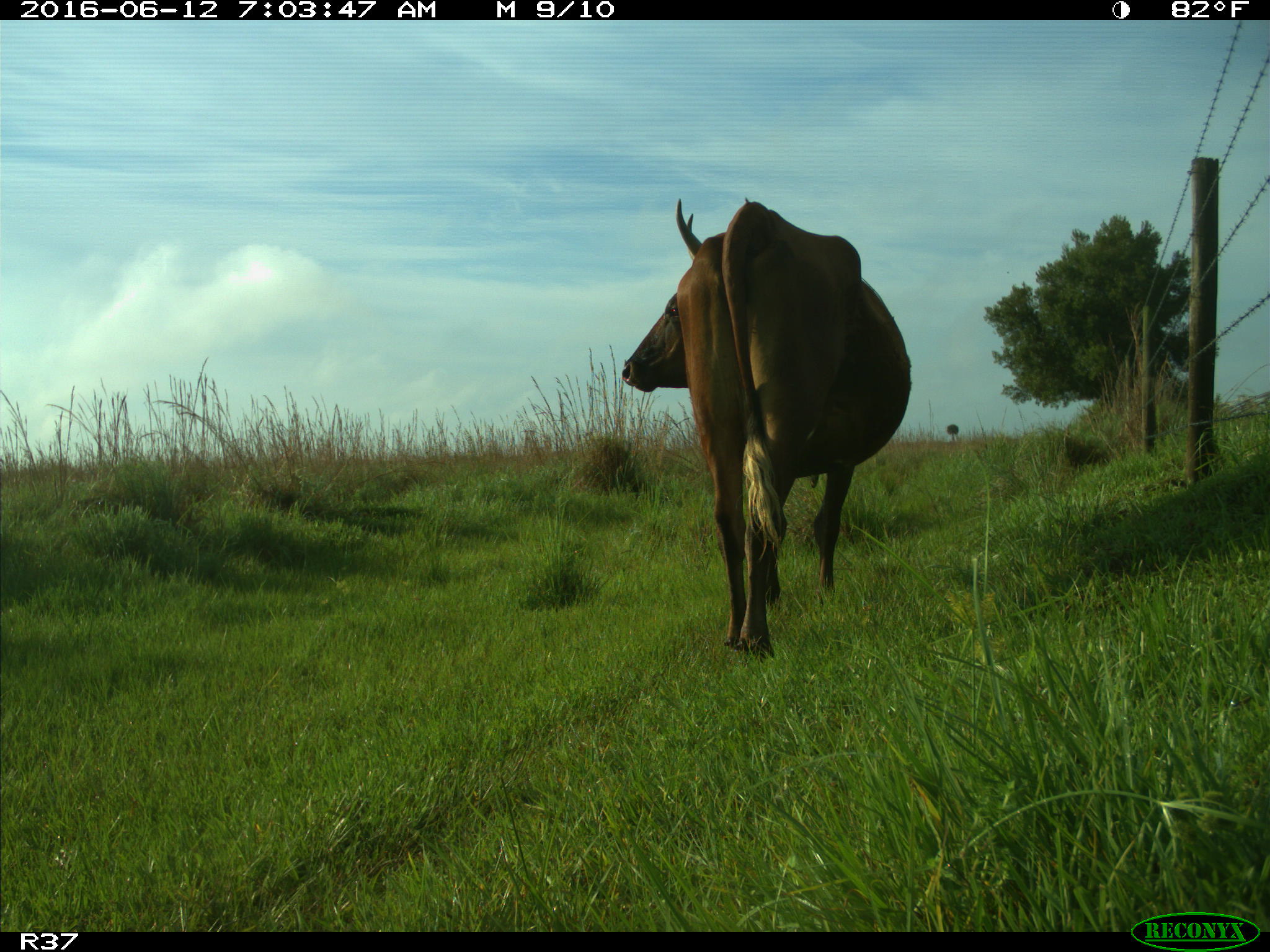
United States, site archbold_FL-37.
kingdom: Animalia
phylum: Chordata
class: Mammalia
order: Artiodactyla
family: Bovidae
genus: Bos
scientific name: Bos taurus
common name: domestic cow